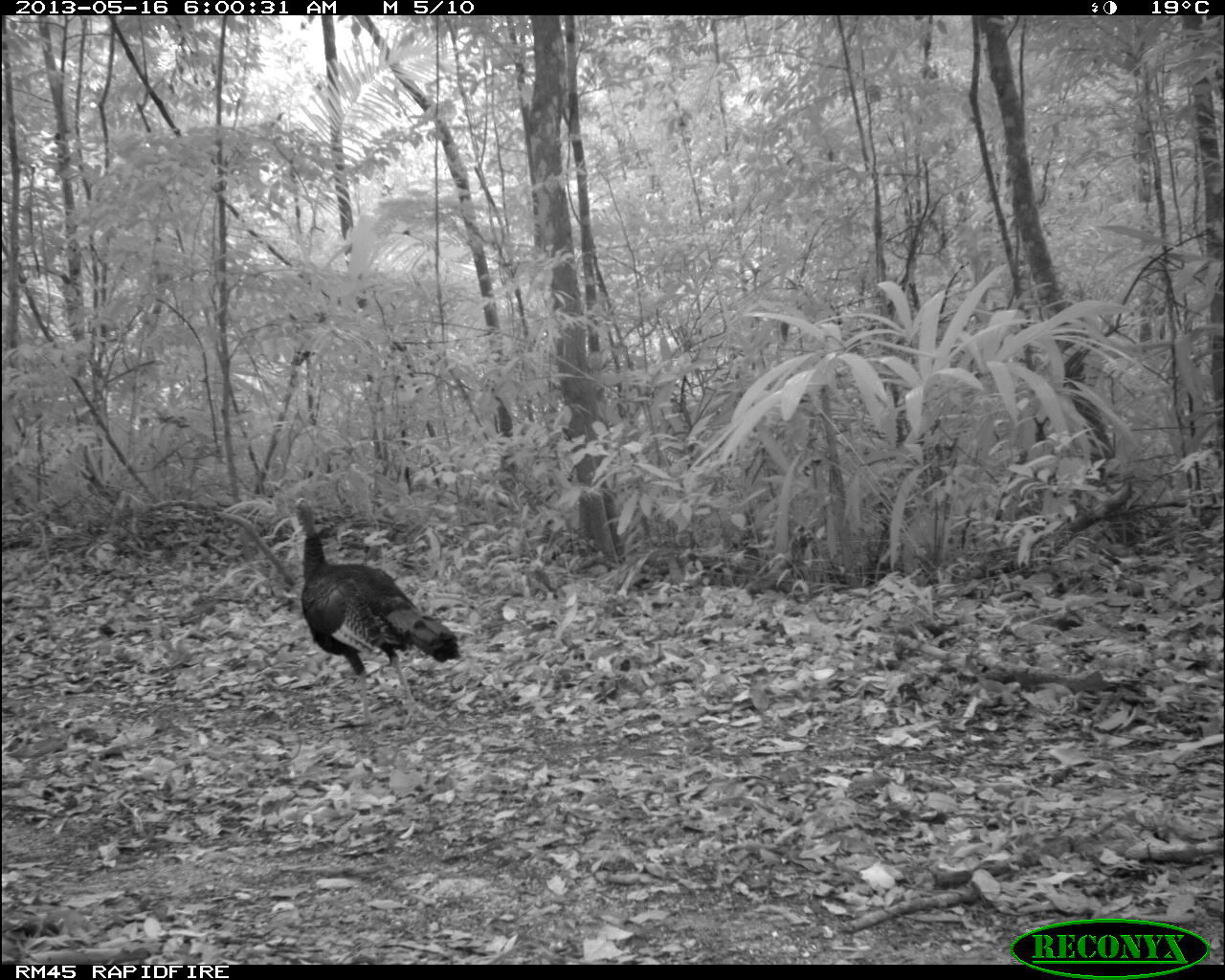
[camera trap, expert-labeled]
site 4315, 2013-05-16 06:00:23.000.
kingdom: Animalia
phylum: Chordata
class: Aves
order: Galliformes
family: Phasianidae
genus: Meleagris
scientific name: Meleagris ocellata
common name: ocellated turkey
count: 1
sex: male